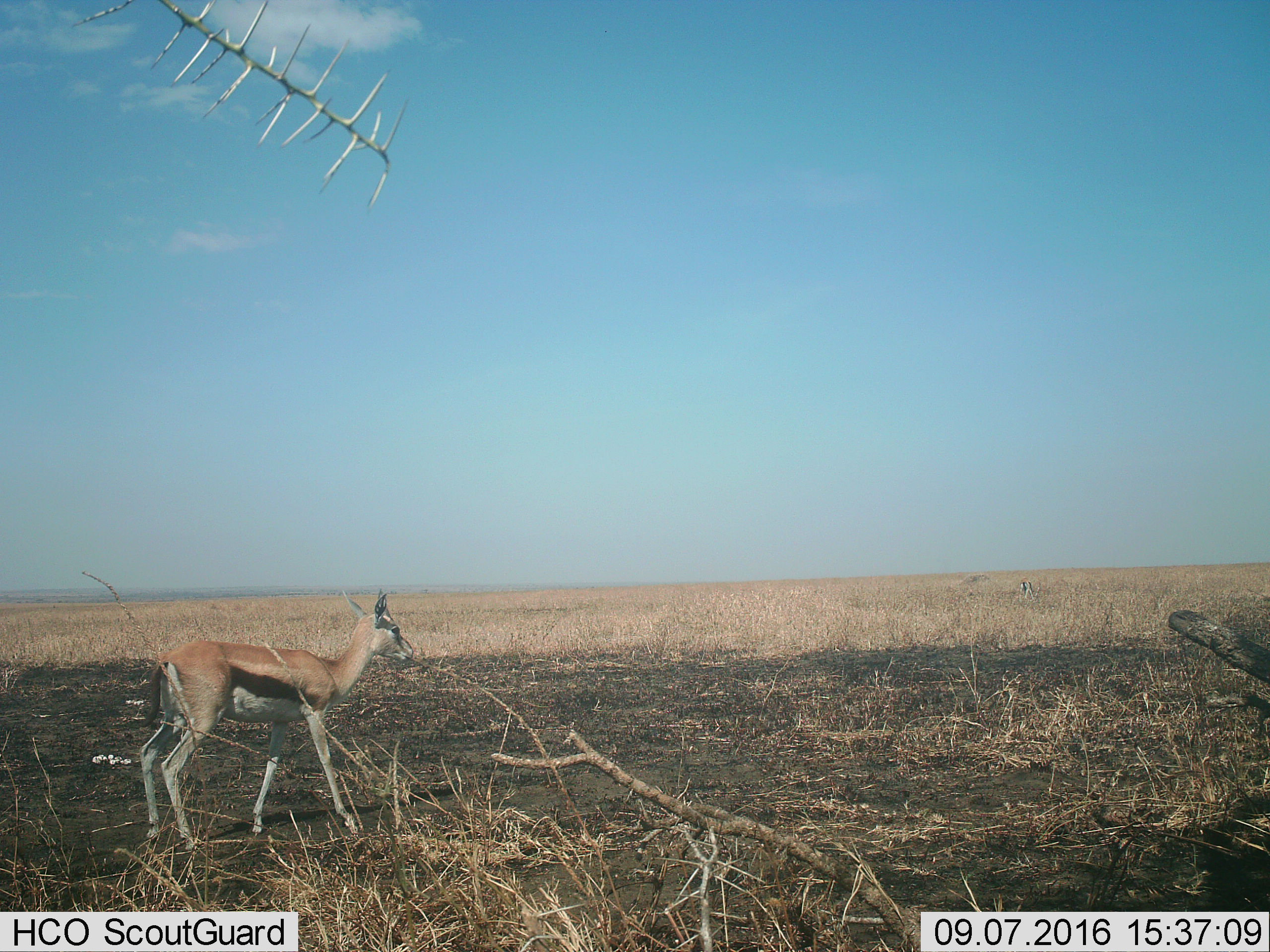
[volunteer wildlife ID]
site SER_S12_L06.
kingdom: Animalia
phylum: Chordata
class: Mammalia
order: Artiodactyla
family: Bovidae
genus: Eudorcas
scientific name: Eudorcas thomsonii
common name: thomson's gazelle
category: gazellethomsons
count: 2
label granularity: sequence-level